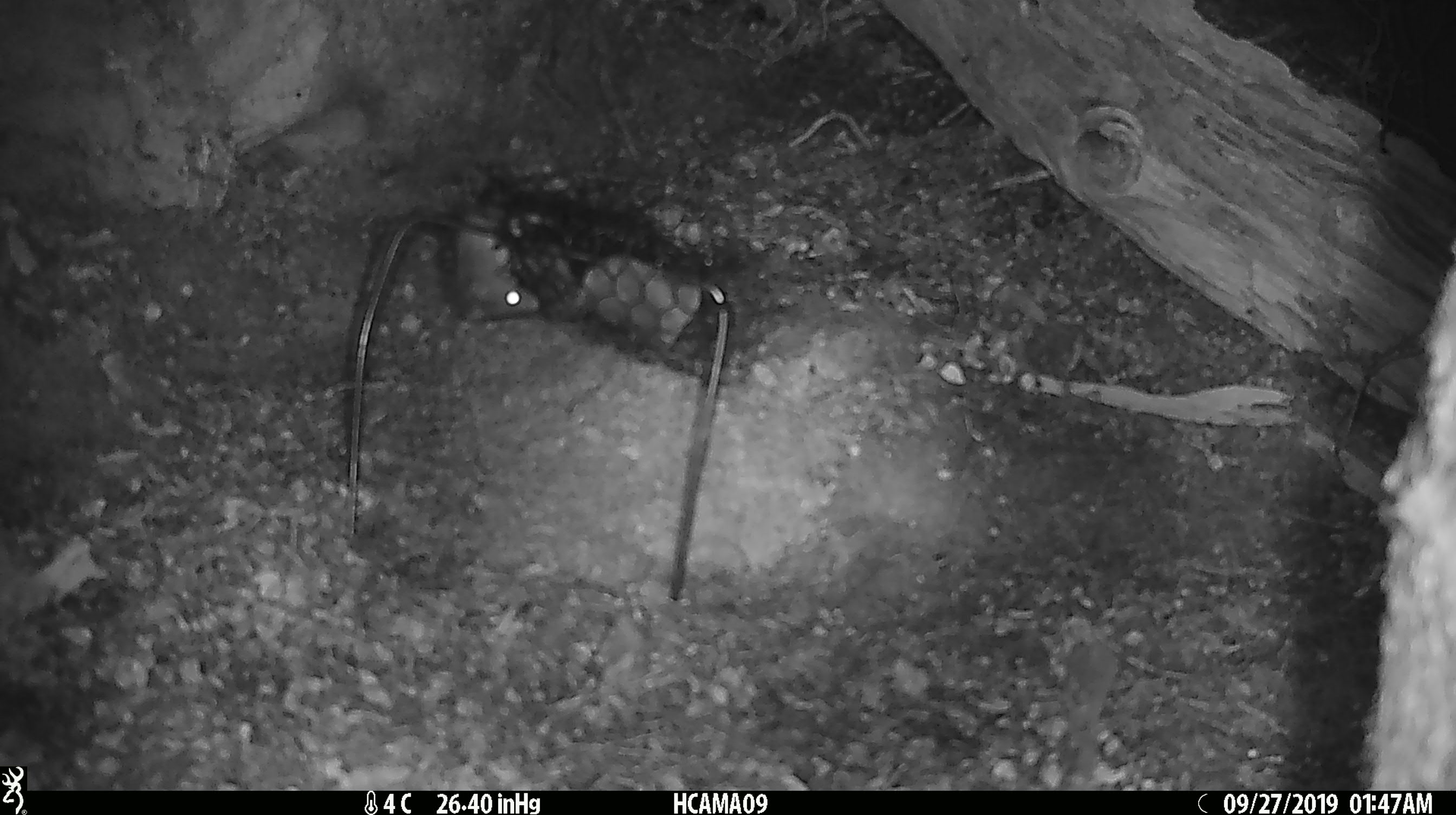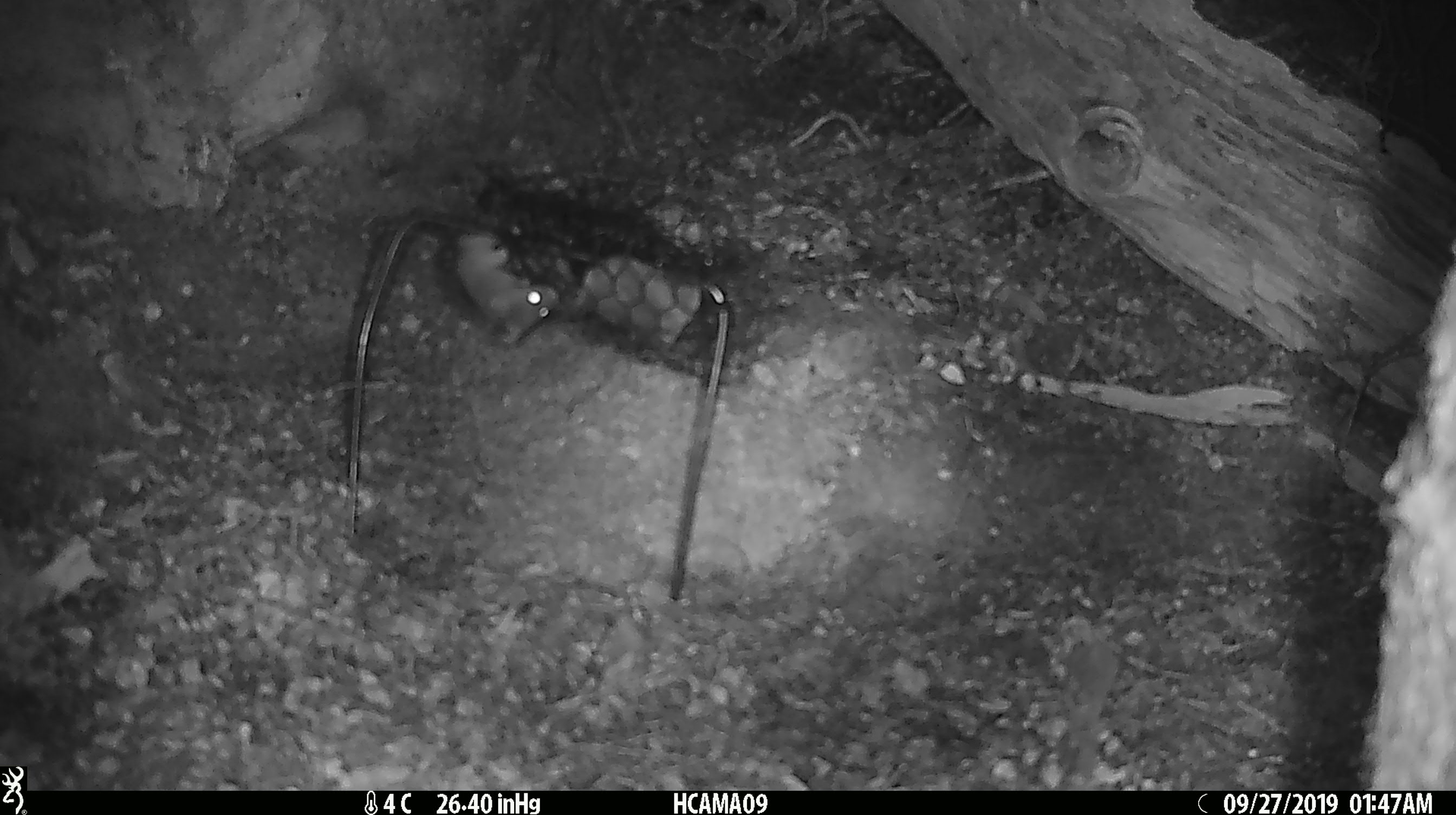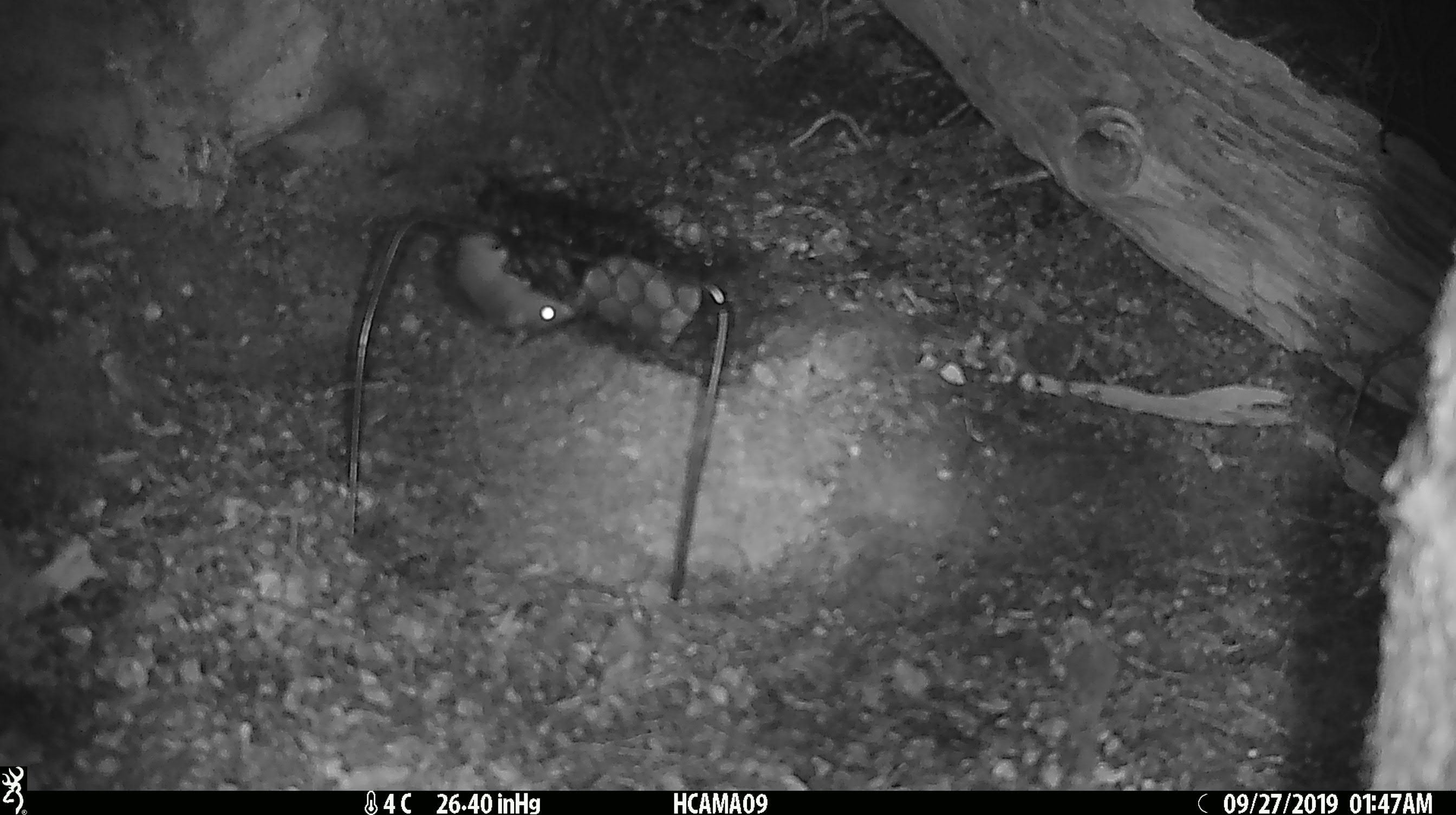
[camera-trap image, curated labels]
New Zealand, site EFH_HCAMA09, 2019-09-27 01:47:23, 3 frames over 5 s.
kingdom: Animalia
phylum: Chordata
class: Mammalia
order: Rodentia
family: Muridae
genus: Mus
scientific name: Mus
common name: mouse